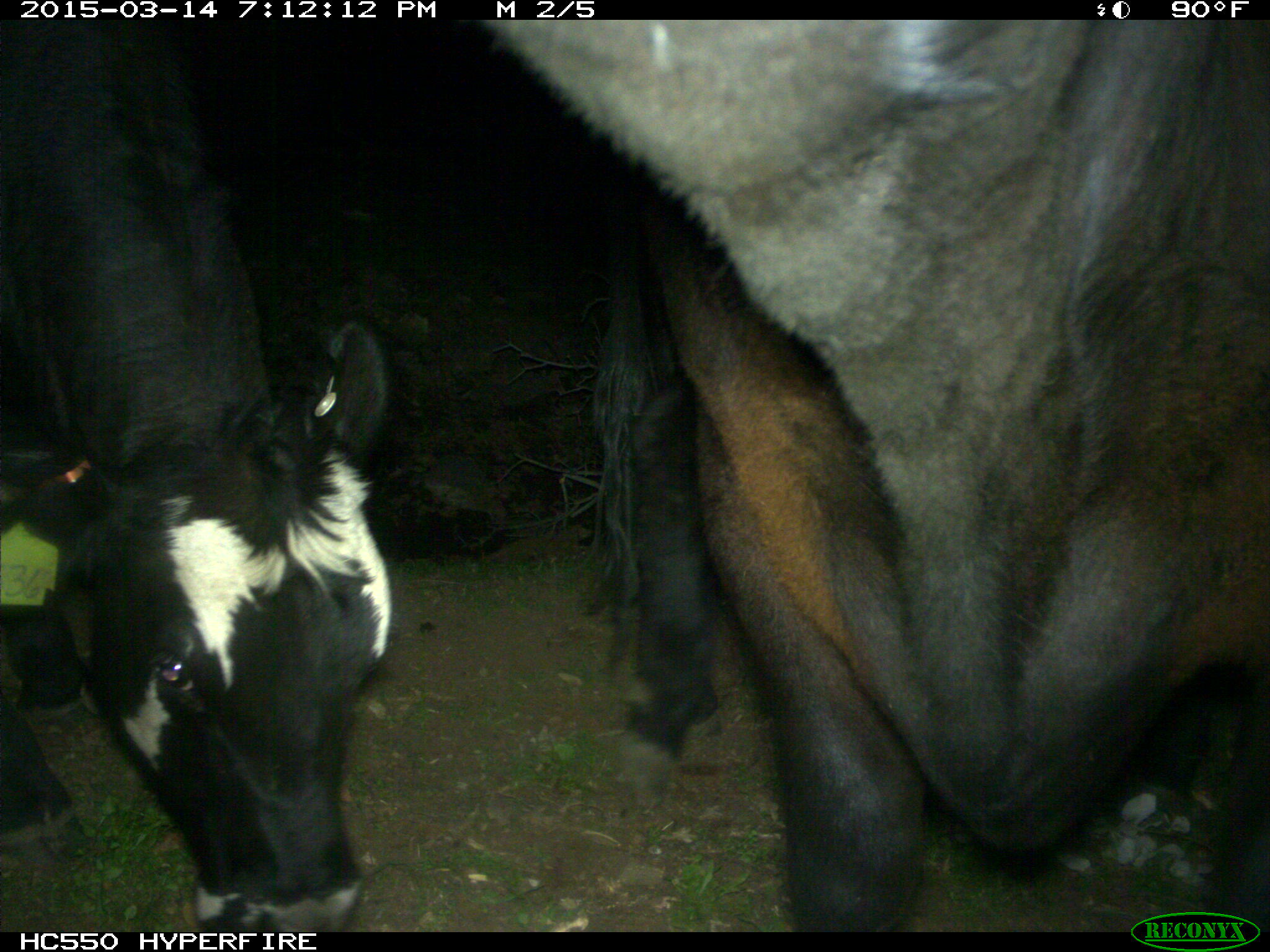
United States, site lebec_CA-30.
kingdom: Animalia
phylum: Chordata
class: Mammalia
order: Artiodactyla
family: Bovidae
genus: Bos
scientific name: Bos taurus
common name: domestic cow